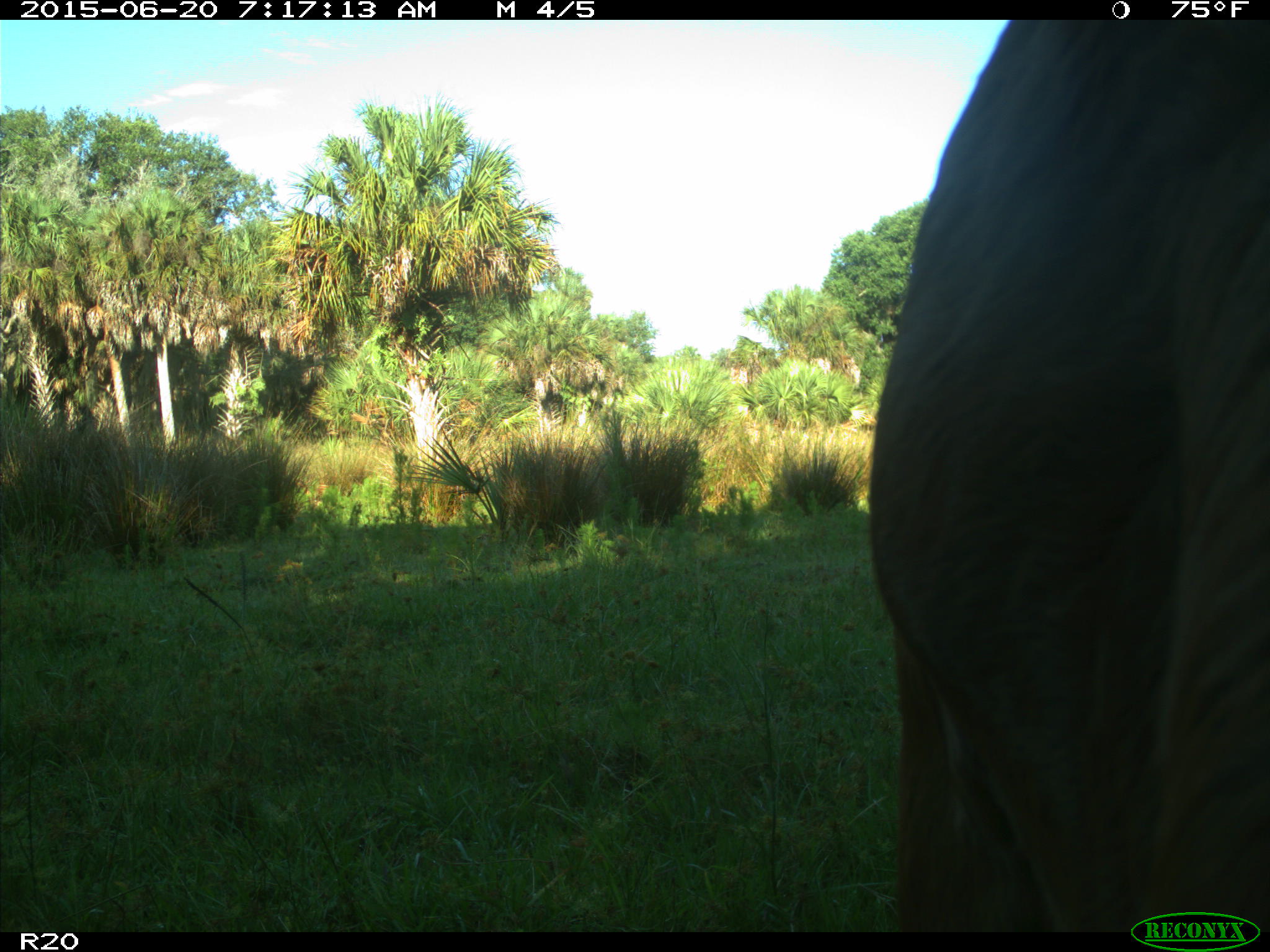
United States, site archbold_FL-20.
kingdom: Animalia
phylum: Chordata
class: Mammalia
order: Artiodactyla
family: Bovidae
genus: Bos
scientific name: Bos taurus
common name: domestic cow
Bos taurus (domestic cow).